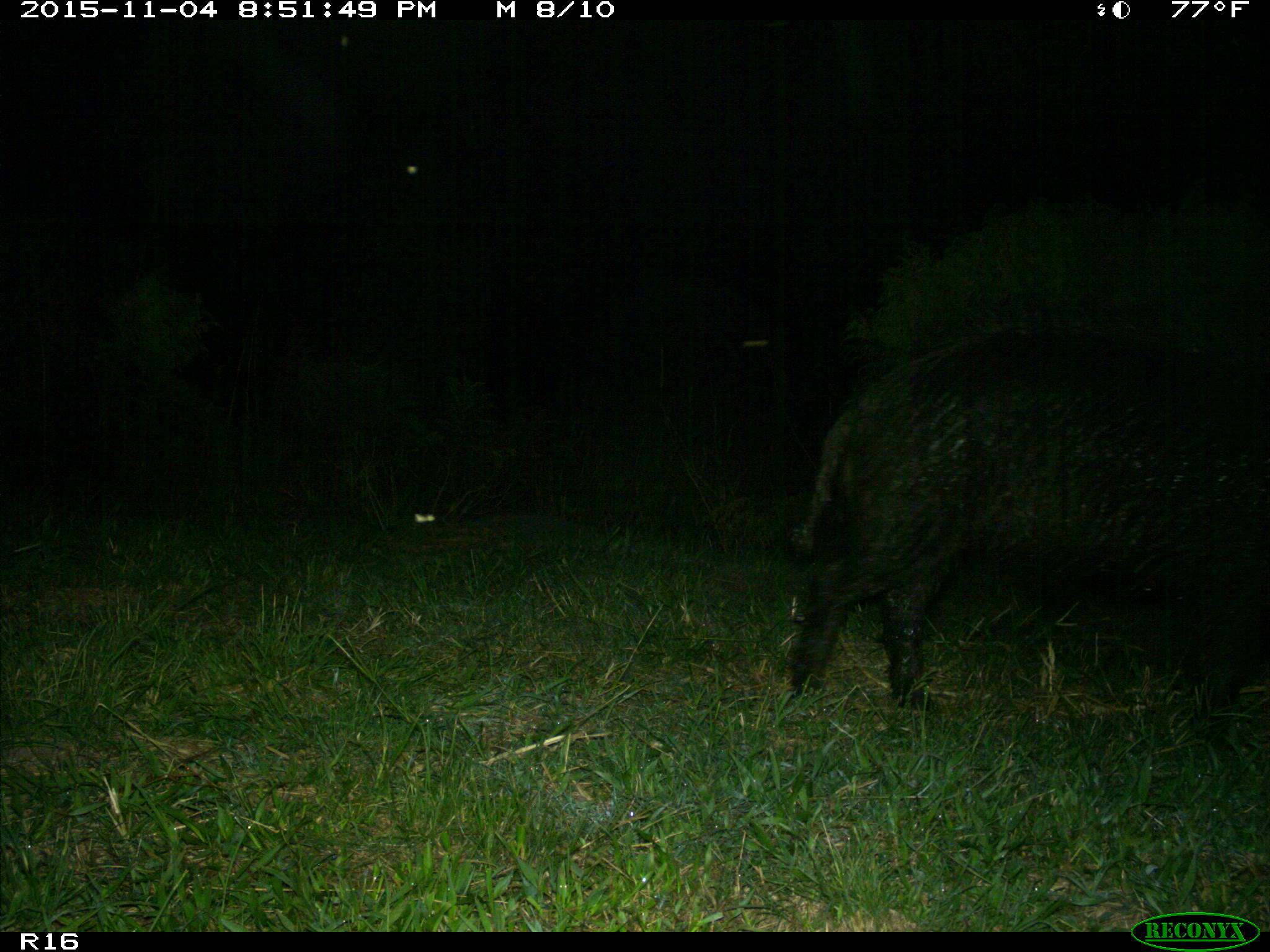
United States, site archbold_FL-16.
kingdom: Animalia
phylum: Chordata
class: Mammalia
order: Artiodactyla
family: Suidae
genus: Sus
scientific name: Sus scrofa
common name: wild boar